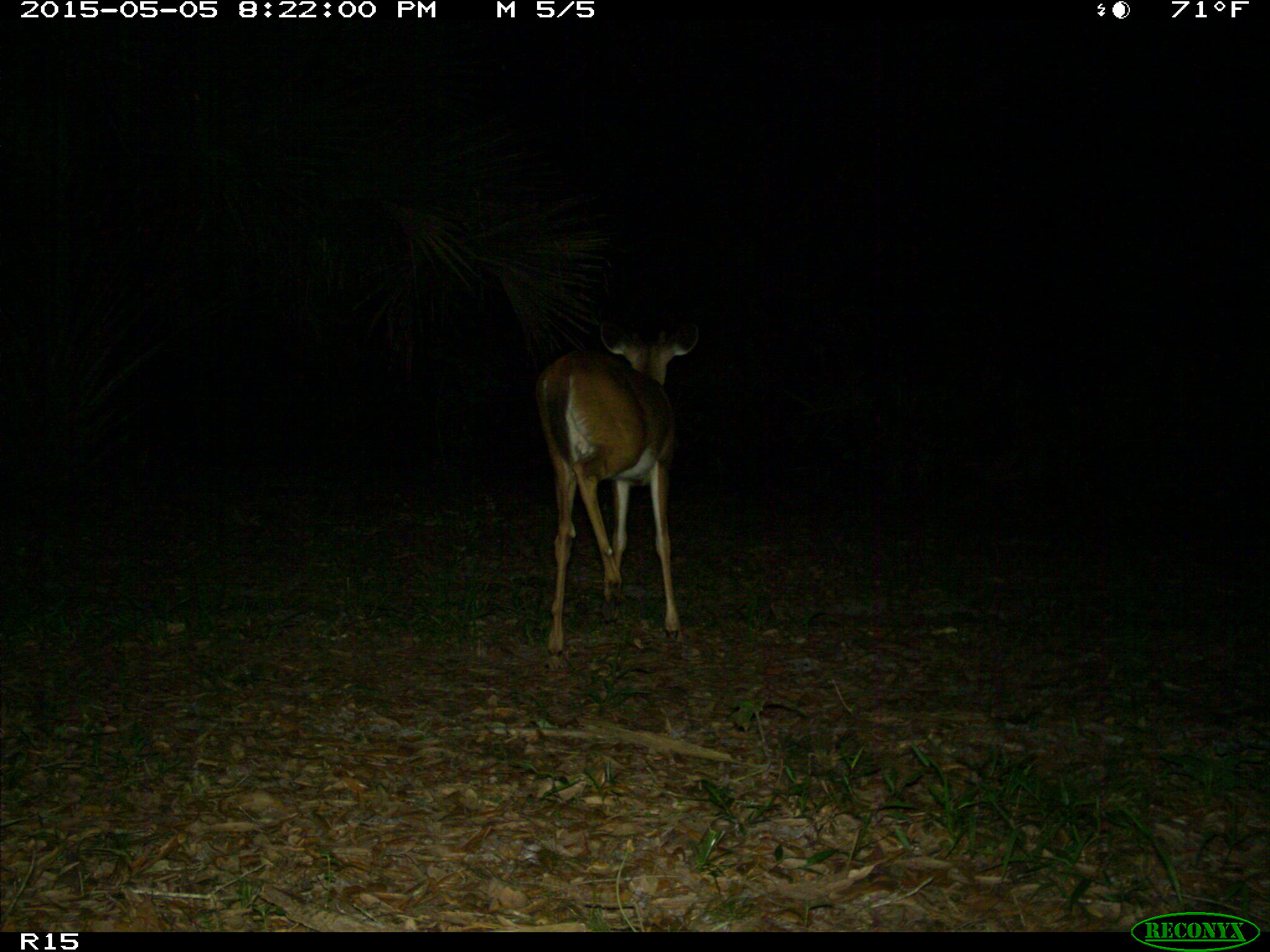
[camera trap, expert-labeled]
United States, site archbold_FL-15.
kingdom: Animalia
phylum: Chordata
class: Mammalia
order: Artiodactyla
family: Cervidae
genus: Odocoileus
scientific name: Odocoileus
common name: deer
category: unidentified deer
Unidentified deer (deer) (Odocoileus).